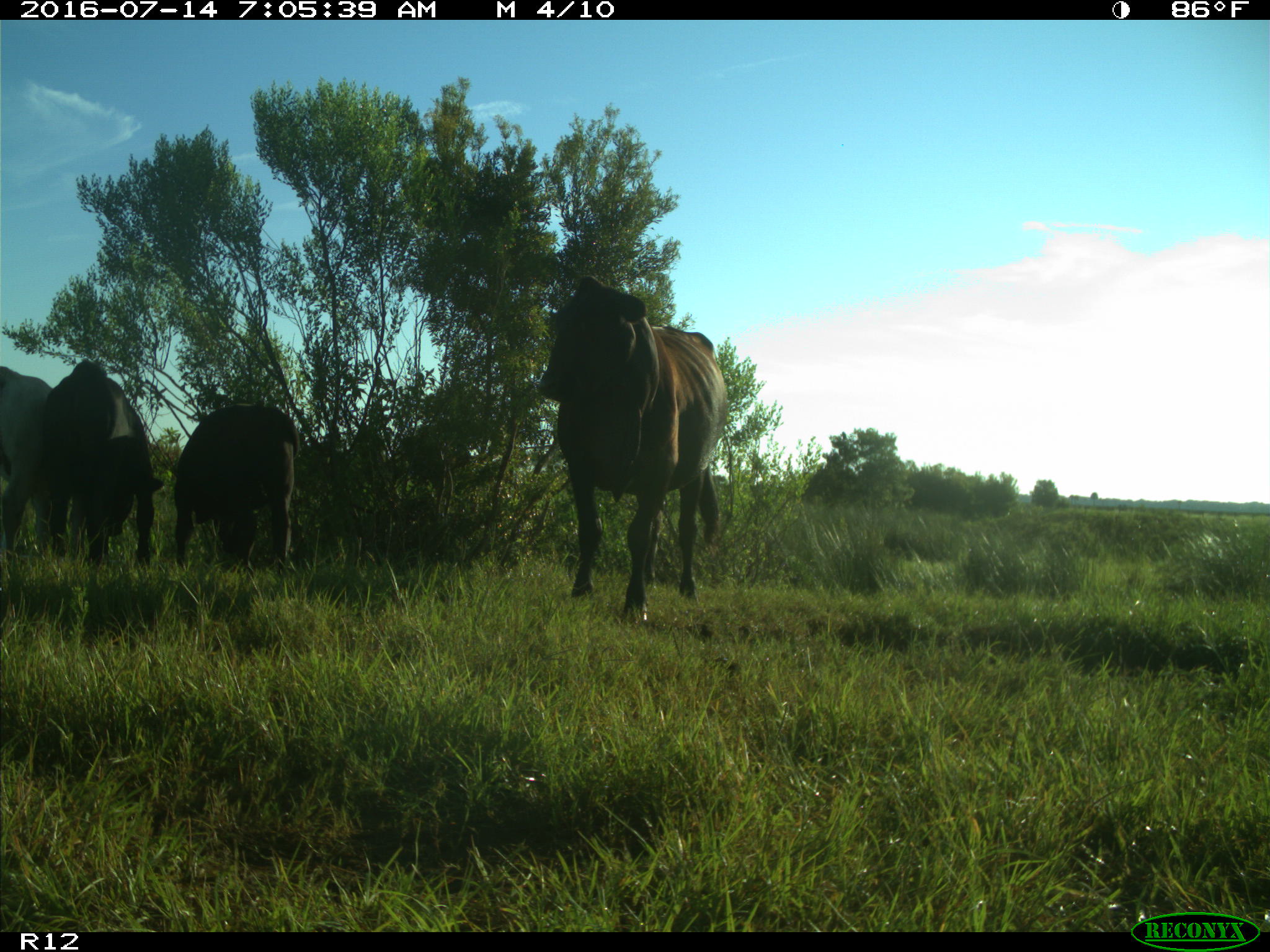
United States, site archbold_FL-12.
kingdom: Animalia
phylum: Chordata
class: Mammalia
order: Artiodactyla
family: Bovidae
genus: Bos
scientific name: Bos taurus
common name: domestic cow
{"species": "Bos taurus (domestic cow)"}